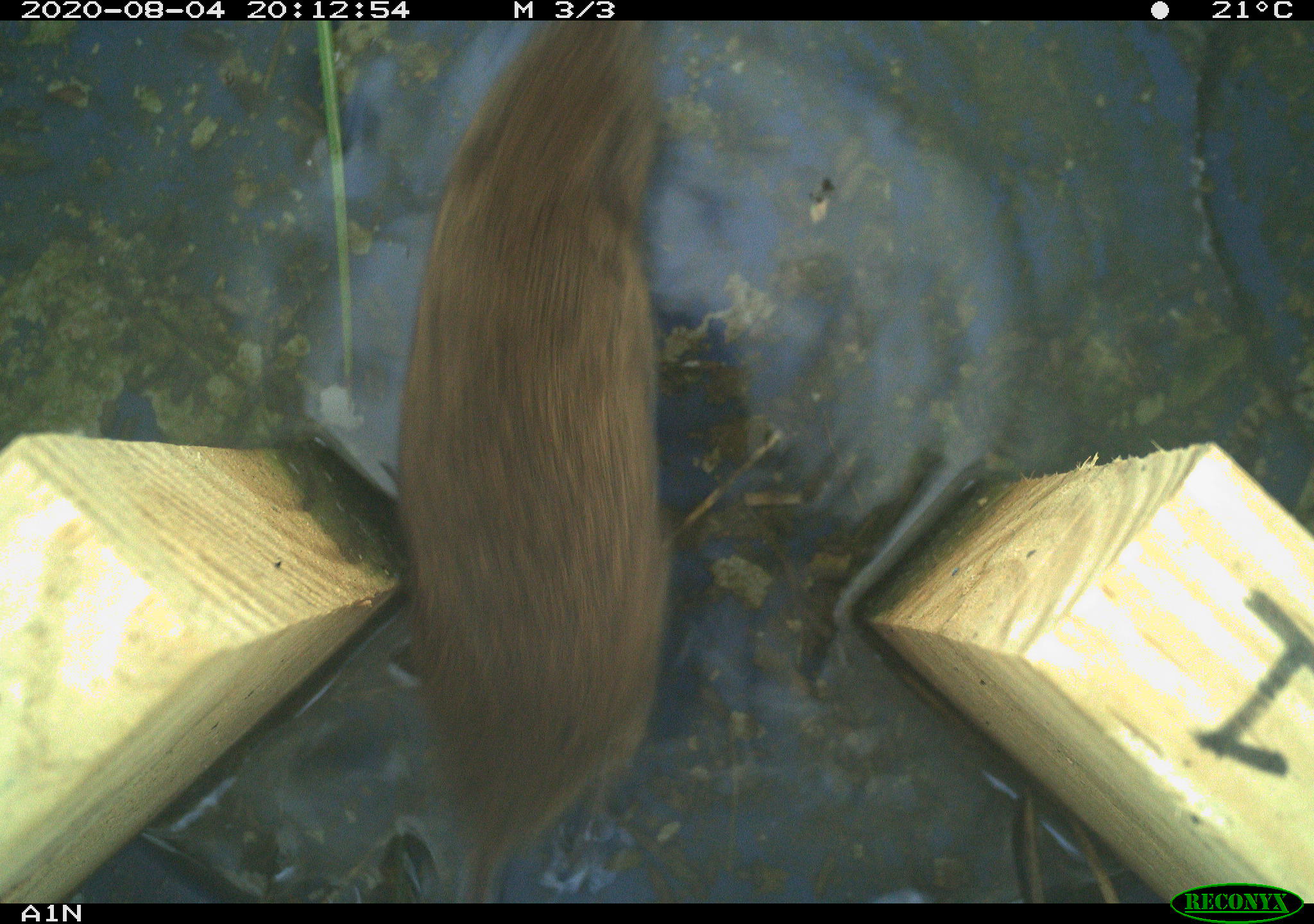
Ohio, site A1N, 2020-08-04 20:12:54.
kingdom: Animalia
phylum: Chordata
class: Mammalia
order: Rodentia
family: Cricetidae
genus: Microtus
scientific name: Microtus pennsylvanicus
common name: meadow vole